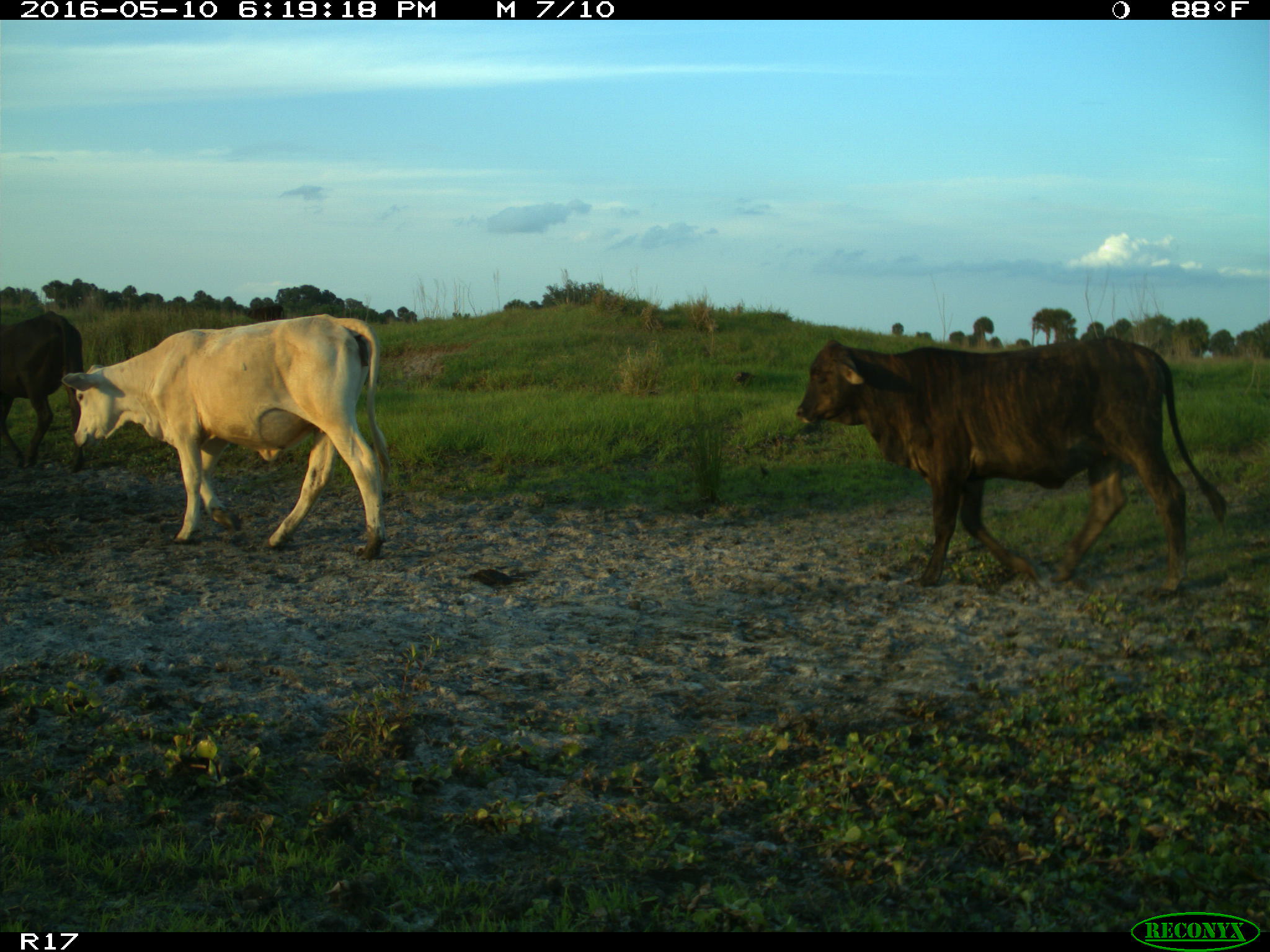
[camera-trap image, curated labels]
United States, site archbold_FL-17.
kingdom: Animalia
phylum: Chordata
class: Mammalia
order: Artiodactyla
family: Bovidae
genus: Bos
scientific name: Bos taurus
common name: domestic cow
Bos taurus (domestic cow).